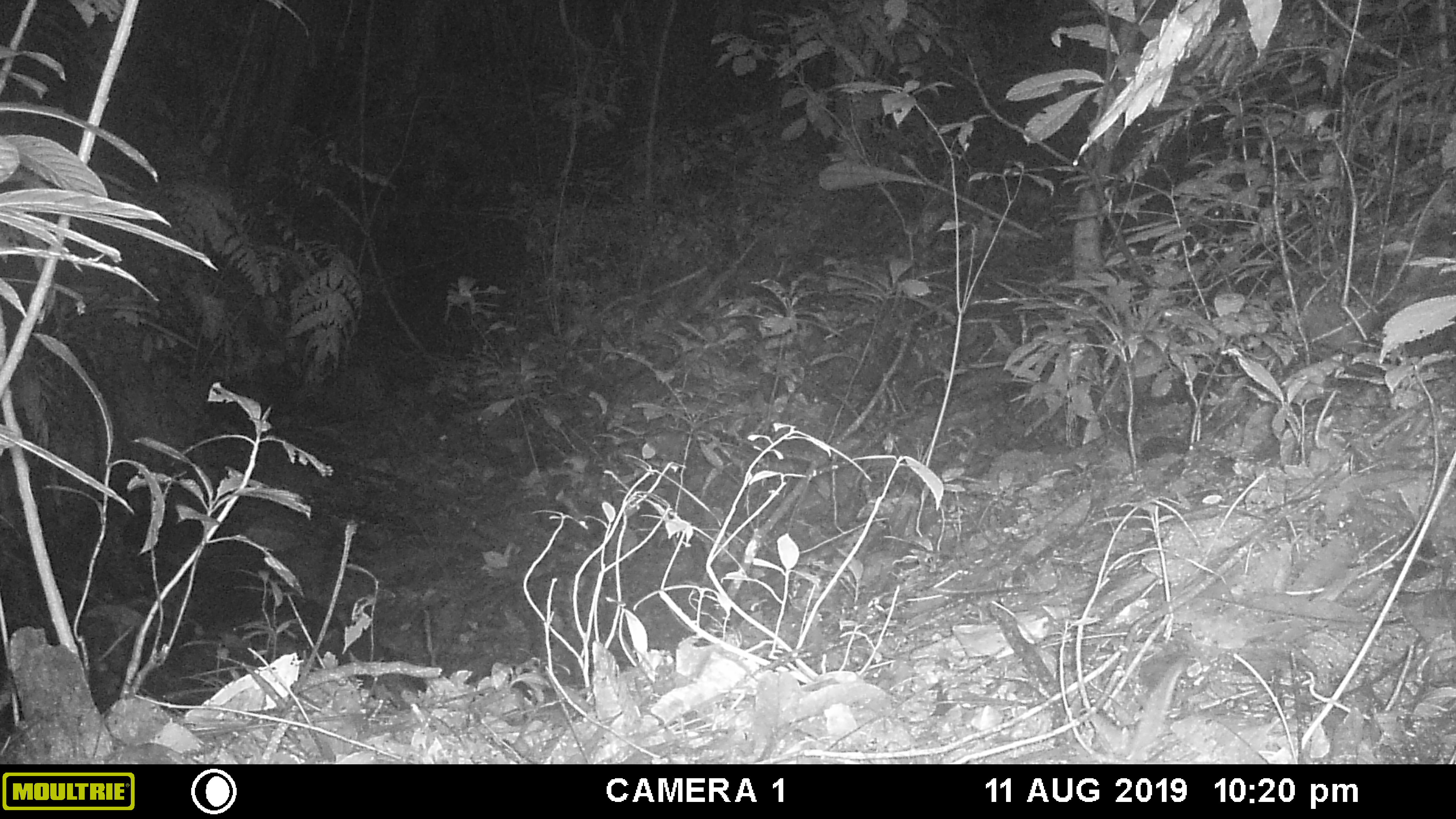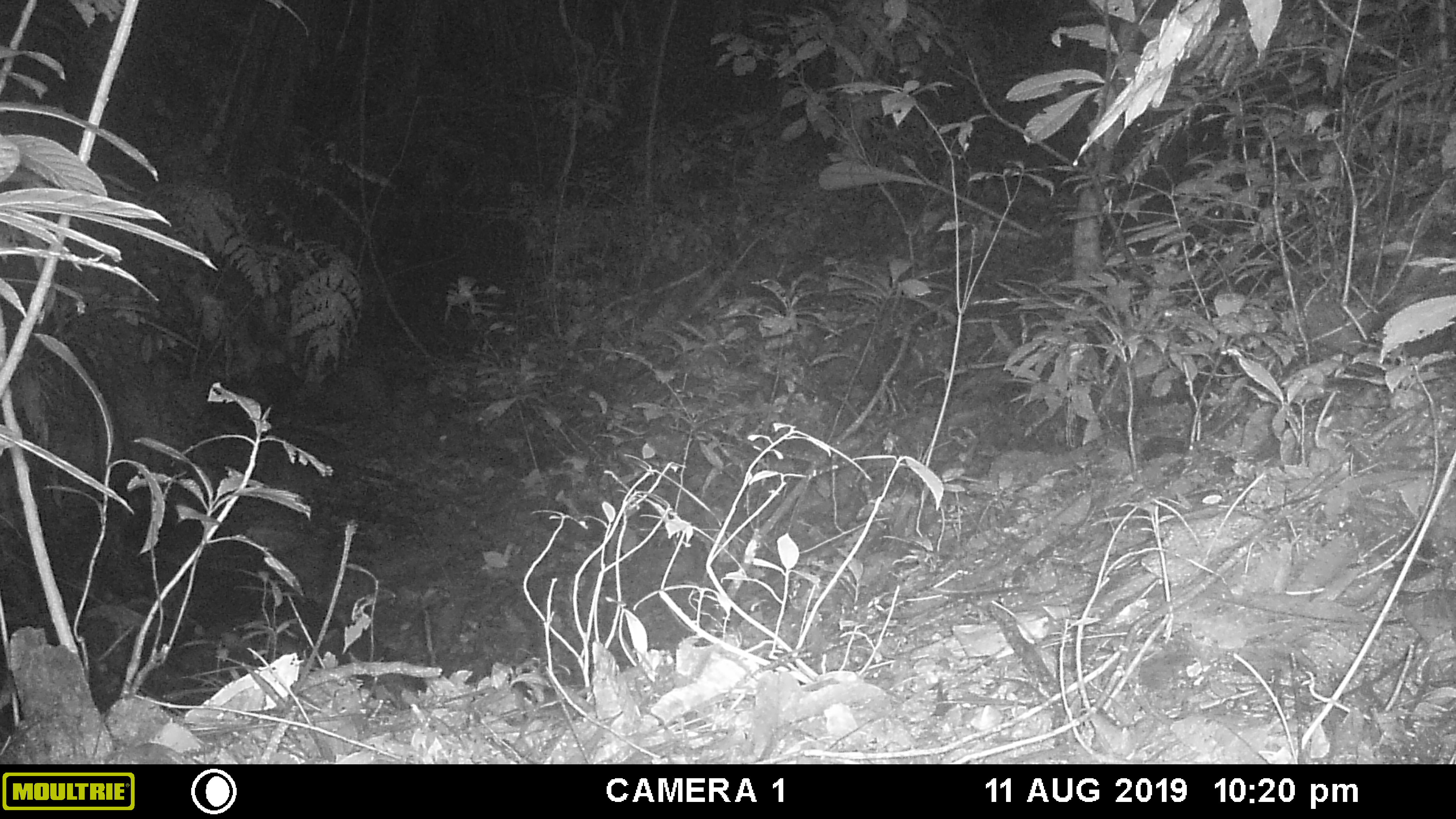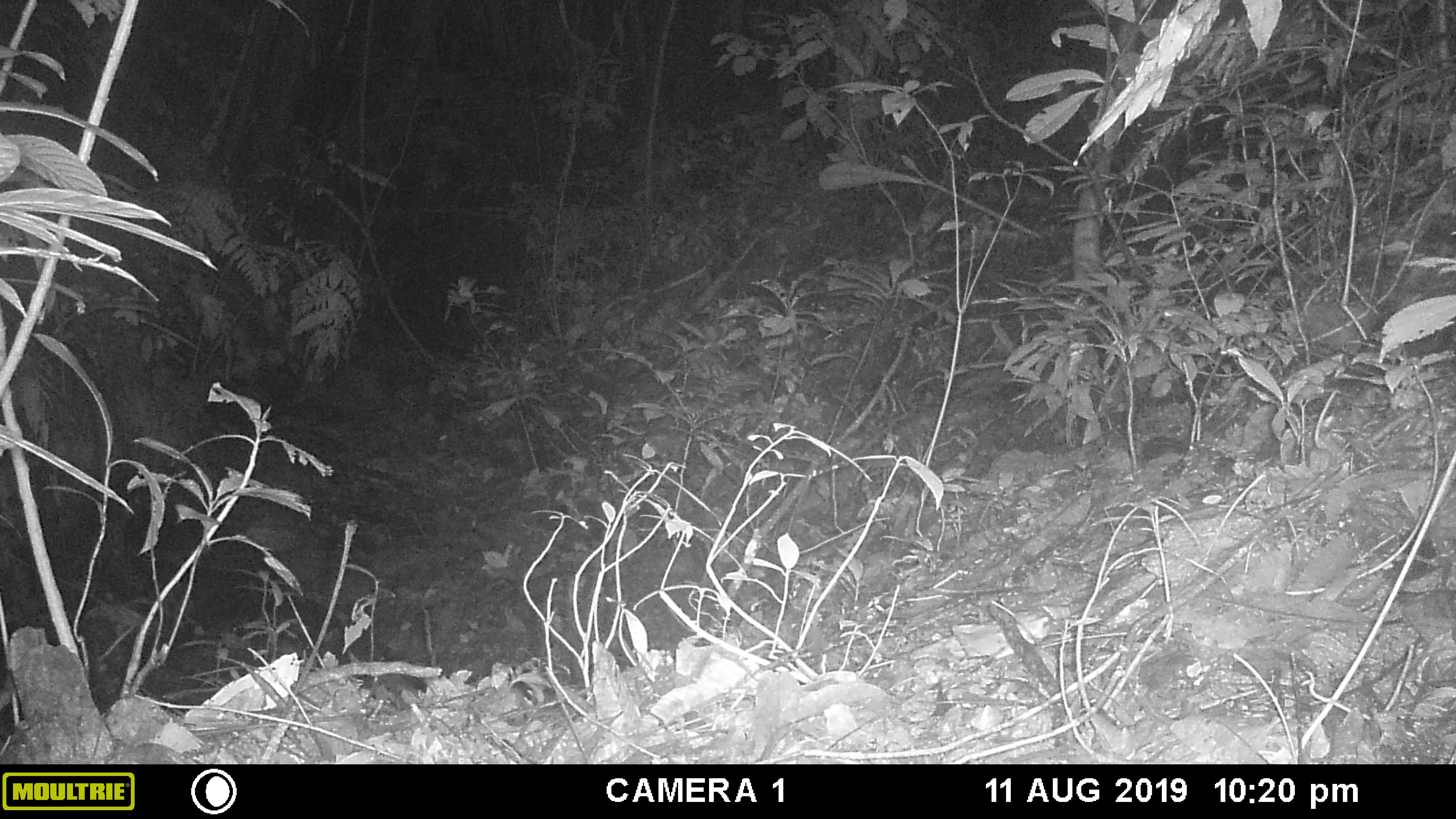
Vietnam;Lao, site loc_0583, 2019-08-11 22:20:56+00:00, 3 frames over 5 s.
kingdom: Animalia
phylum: Chordata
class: Mammalia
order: Rodentia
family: Muridae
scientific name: Muridae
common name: old-world mice and rats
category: unidentified murid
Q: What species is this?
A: Unidentified murid (old-world mice and rats) (Muridae).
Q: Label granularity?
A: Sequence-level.